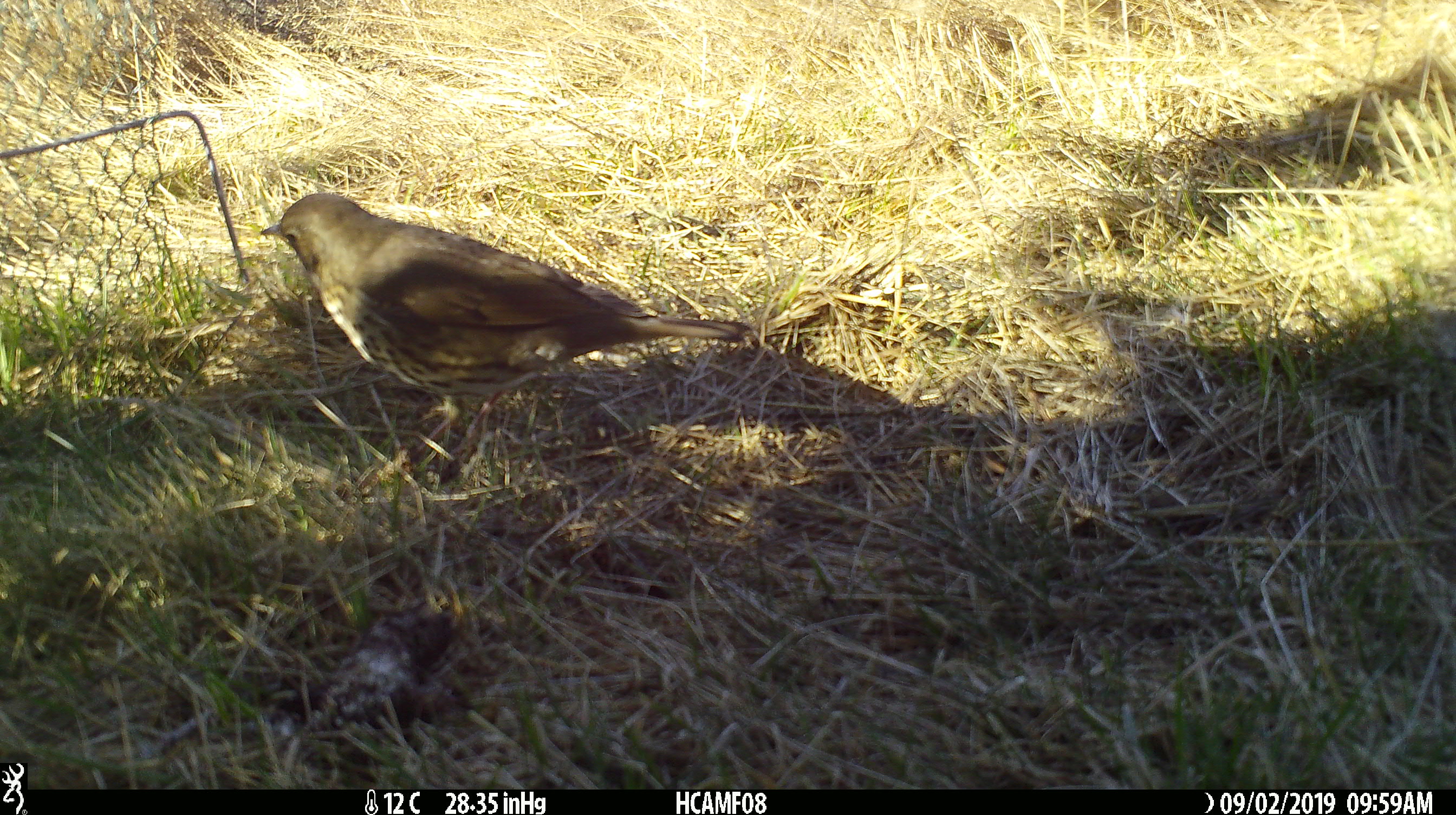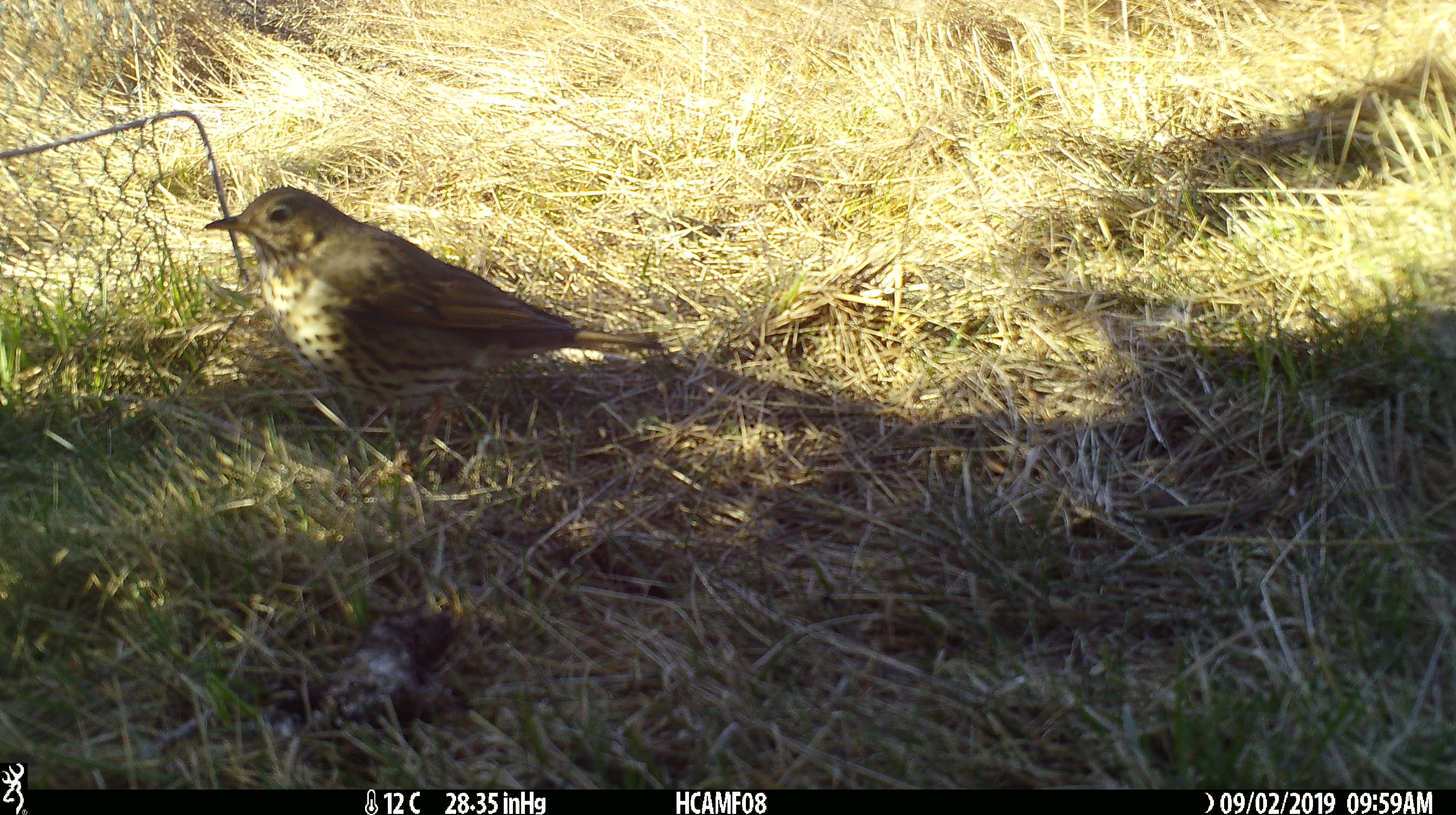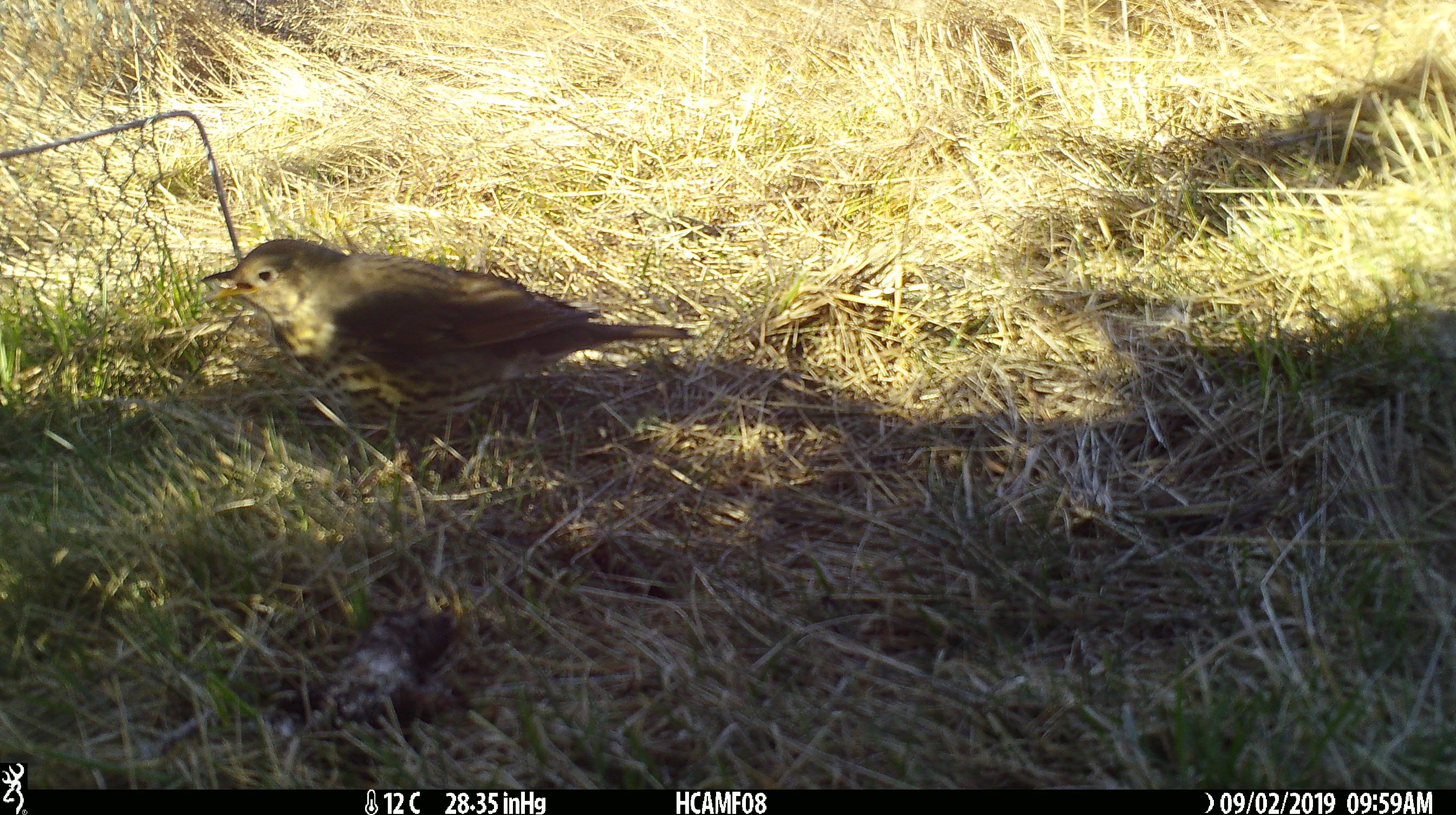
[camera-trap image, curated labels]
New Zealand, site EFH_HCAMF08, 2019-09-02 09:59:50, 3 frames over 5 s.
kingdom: Animalia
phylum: Chordata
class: Aves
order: Passeriformes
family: Turdidae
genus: Turdus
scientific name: Turdus philomelos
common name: song thrush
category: thrush